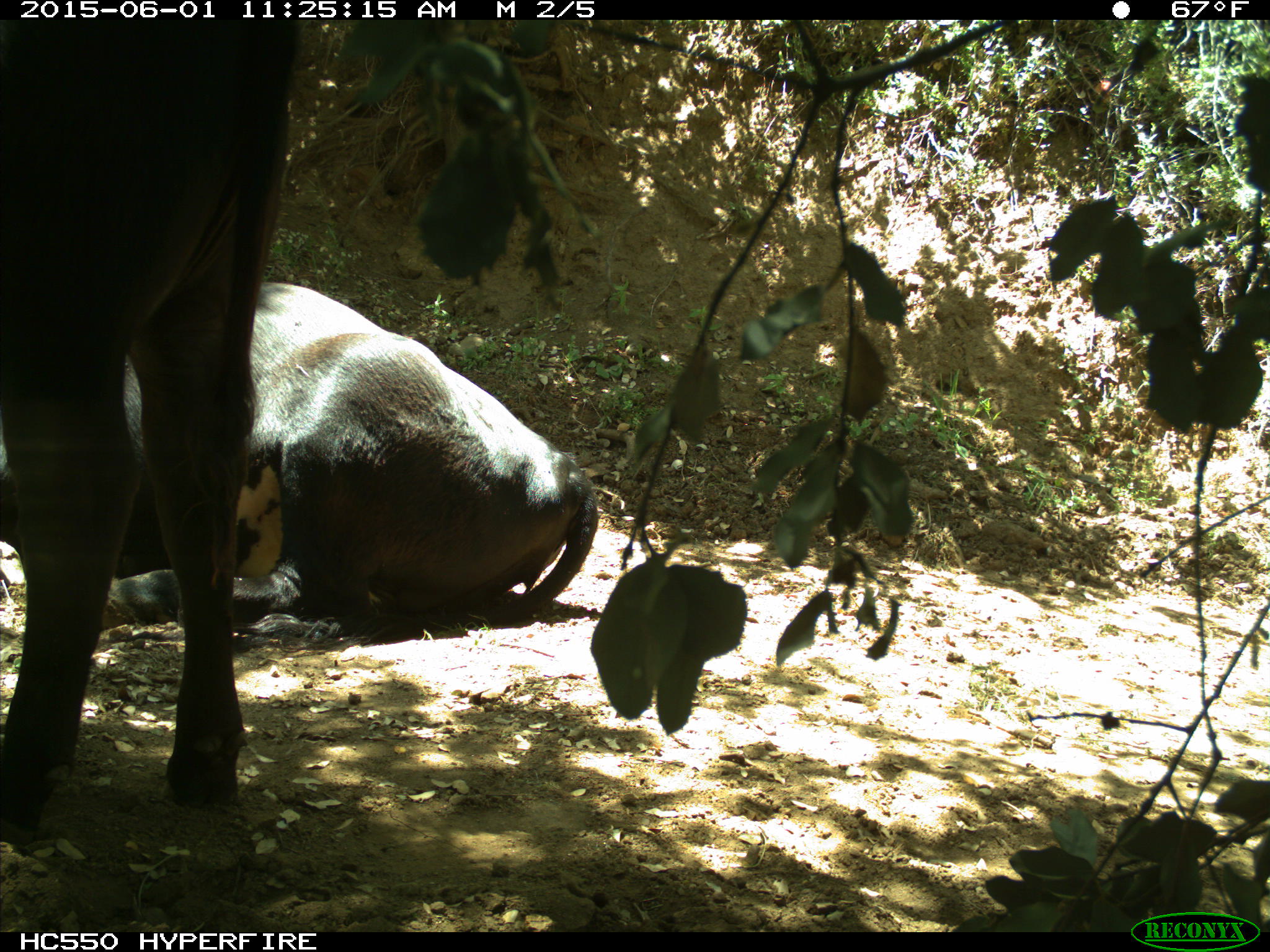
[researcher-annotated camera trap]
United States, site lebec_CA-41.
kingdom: Animalia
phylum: Chordata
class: Mammalia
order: Artiodactyla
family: Bovidae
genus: Bos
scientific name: Bos taurus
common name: domestic cow